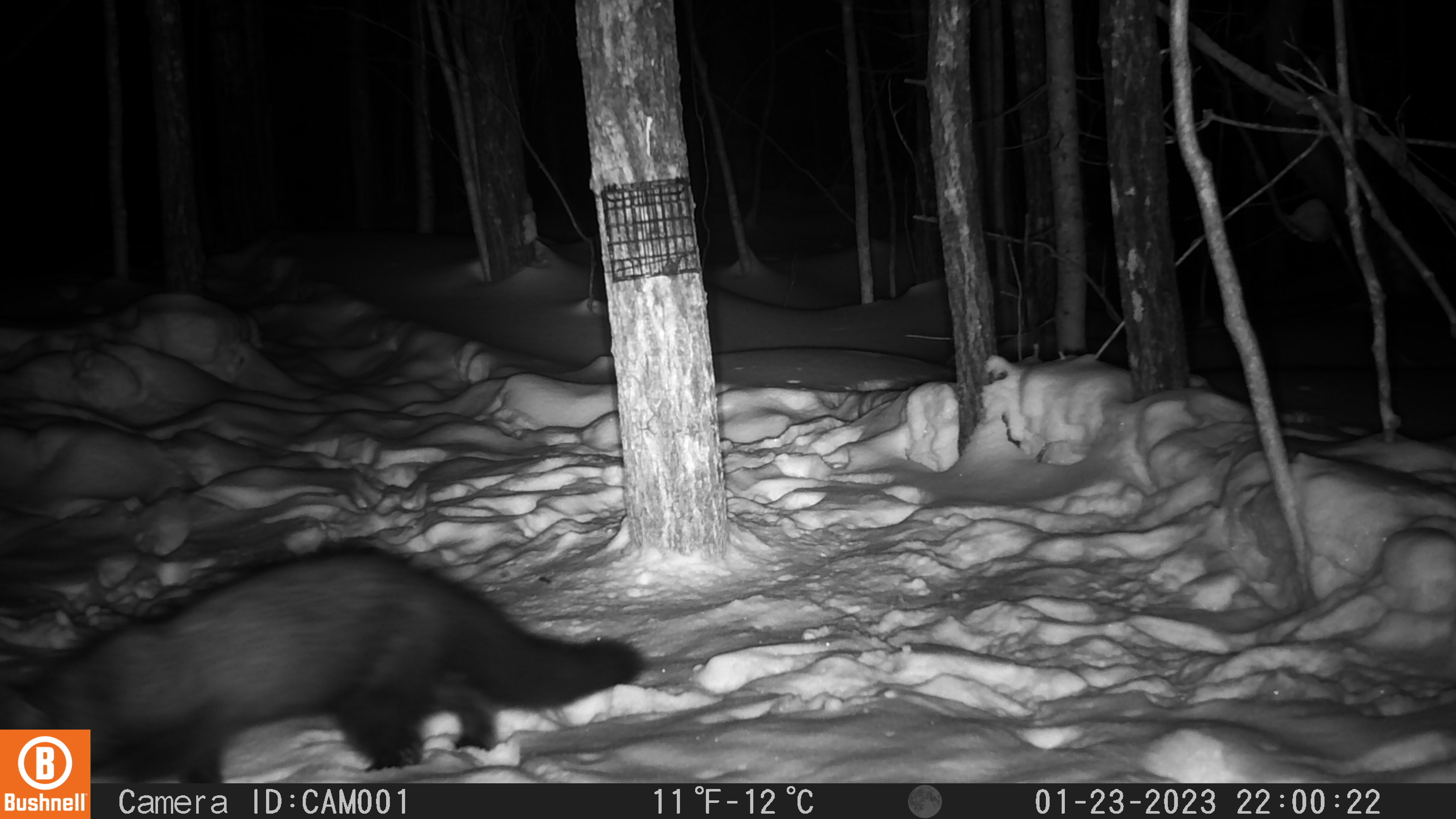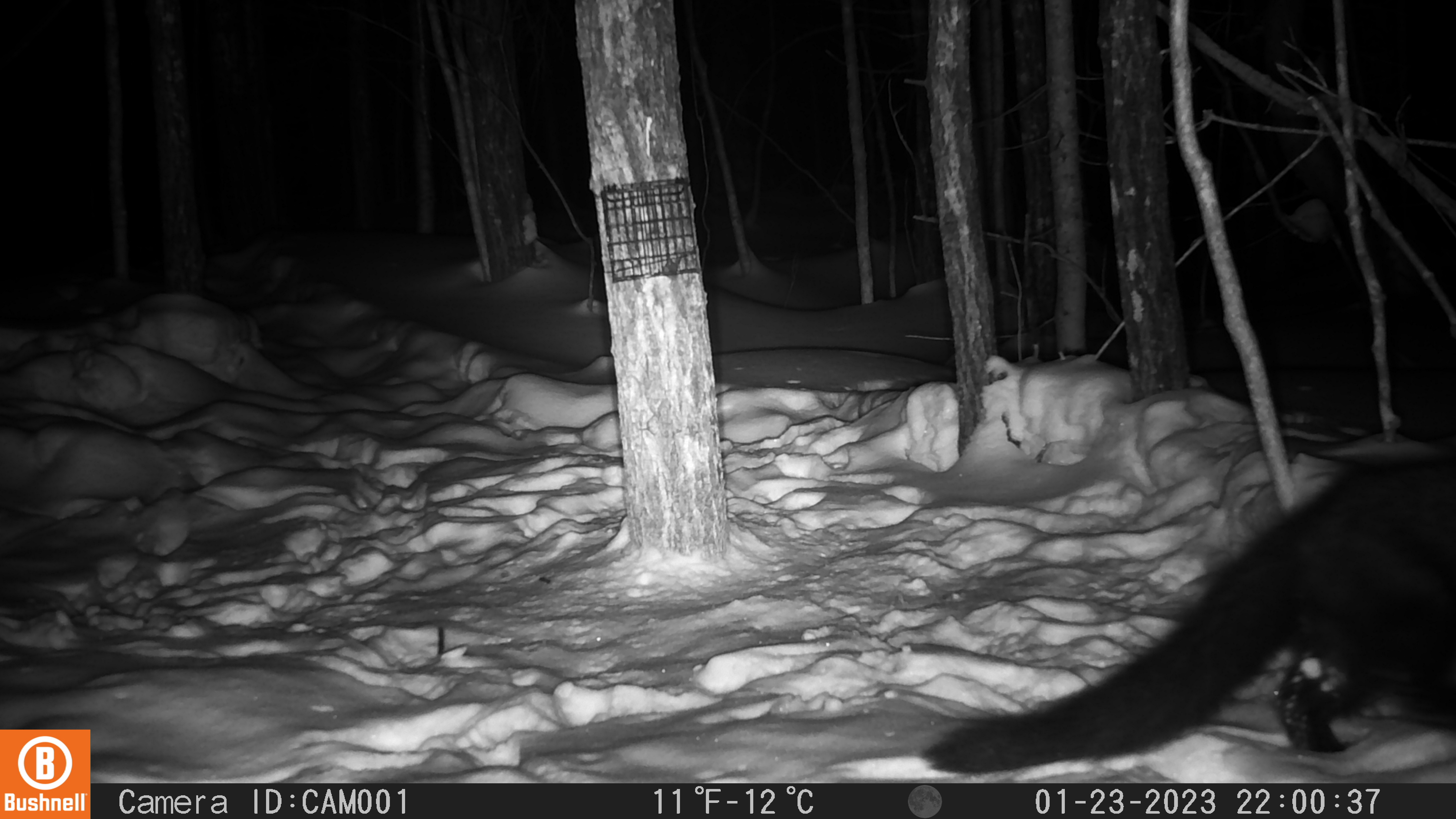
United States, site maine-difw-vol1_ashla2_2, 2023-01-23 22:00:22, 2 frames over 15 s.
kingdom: Animalia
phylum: Chordata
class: Mammalia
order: Carnivora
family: Mustelidae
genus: Pekania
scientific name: Pekania pennanti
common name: fisher